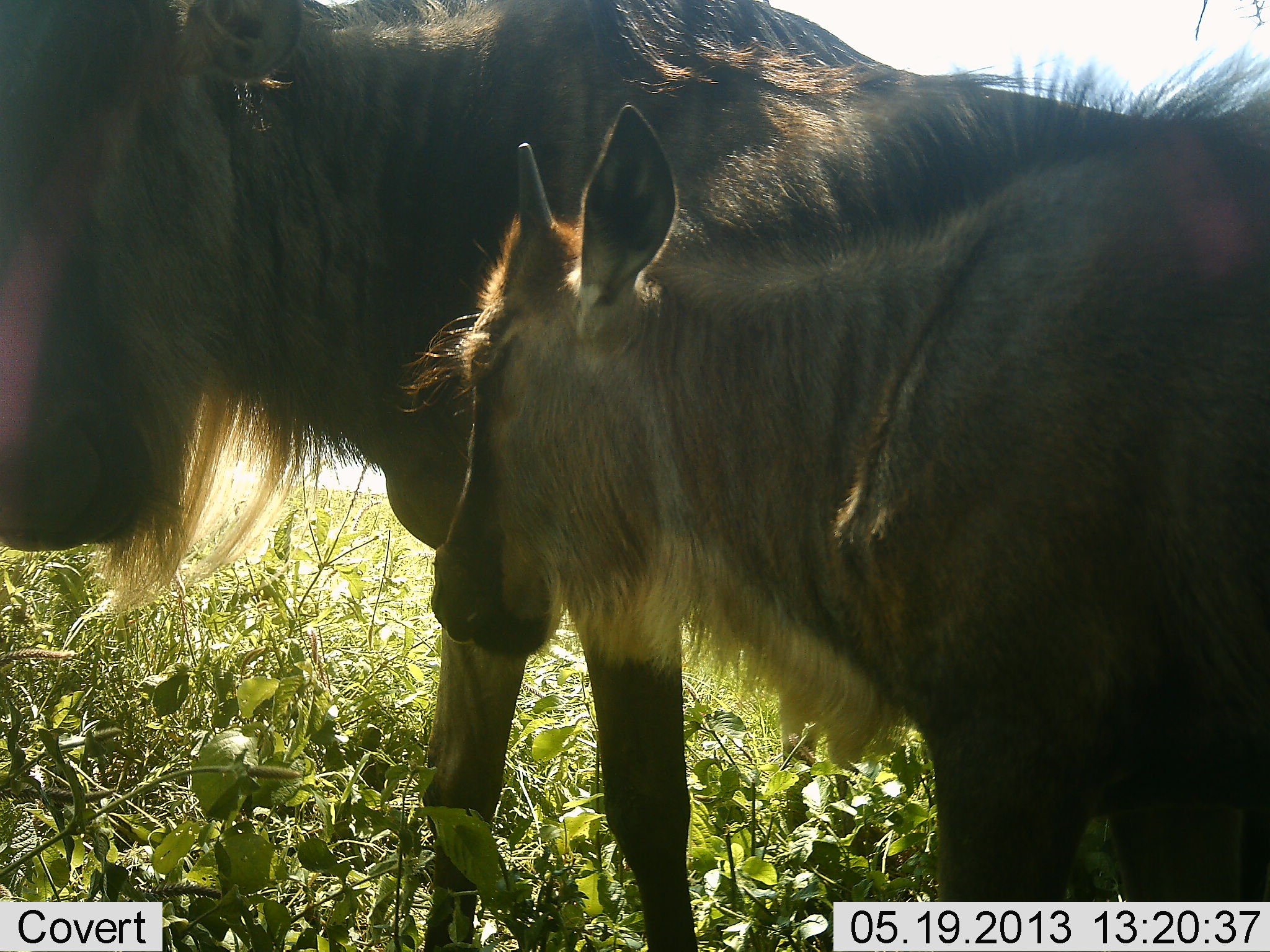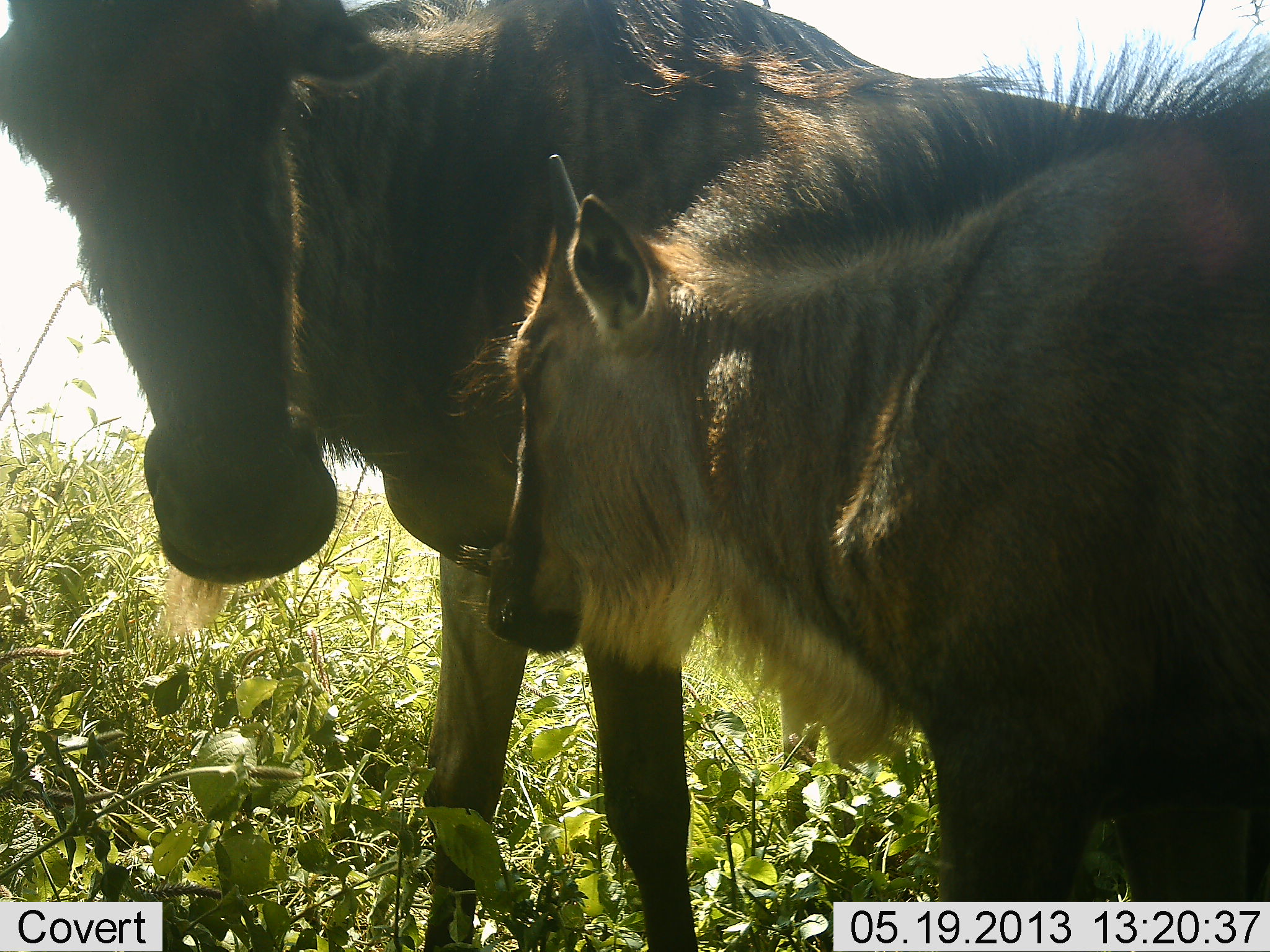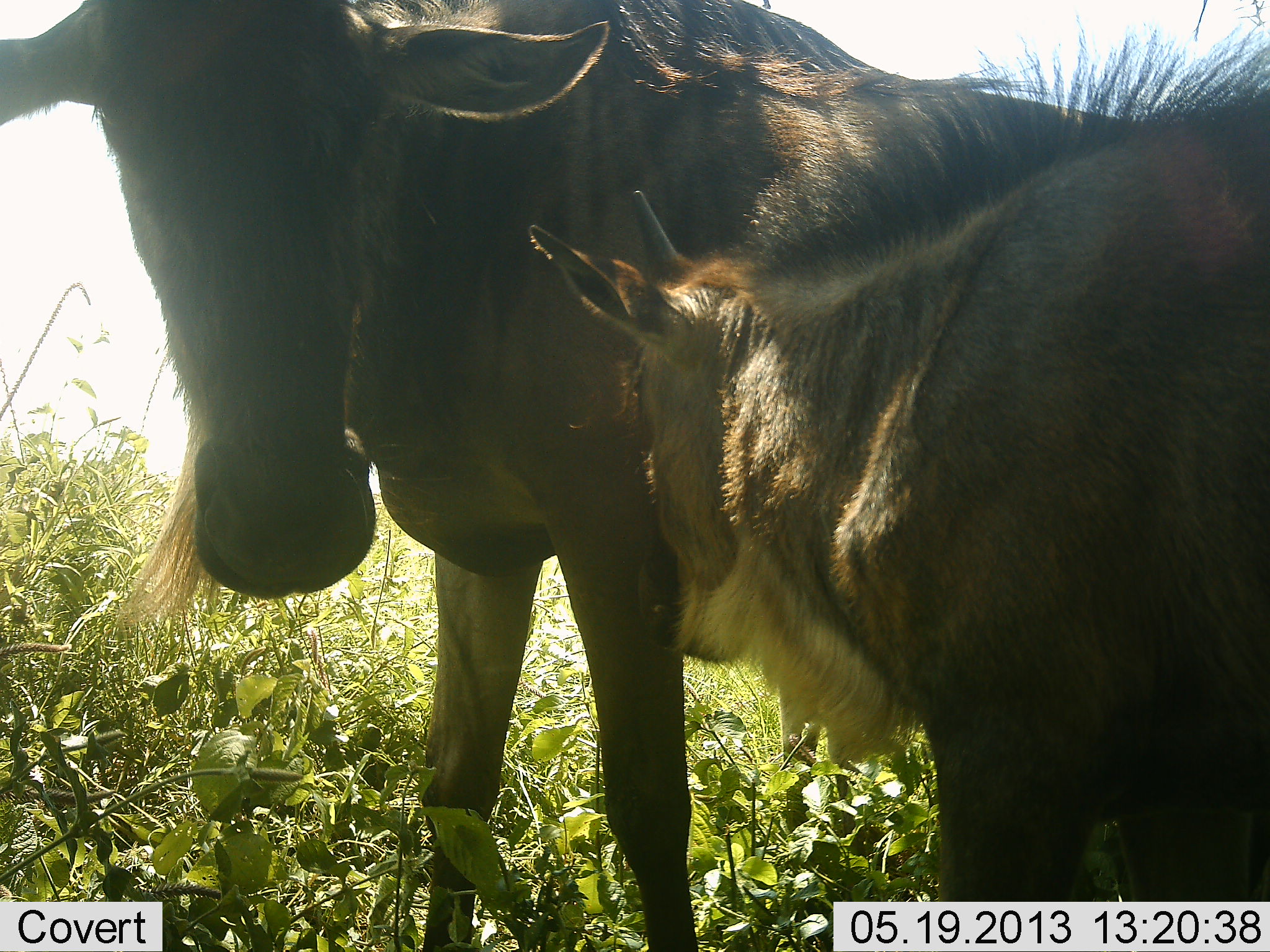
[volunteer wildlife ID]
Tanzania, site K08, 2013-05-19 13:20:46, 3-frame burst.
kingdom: Animalia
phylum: Chordata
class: Mammalia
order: Artiodactyla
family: Bovidae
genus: Connochaetes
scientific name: Connochaetes taurinus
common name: blue wildebeest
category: wildebeest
Wildebeest (blue wildebeest) (Connochaetes taurinus), count 2. Behavior (volunteer vote fractions): standing 80%, resting 0%, moving 0%, interacting 20%. Young present (vote fraction): 80%. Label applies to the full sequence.